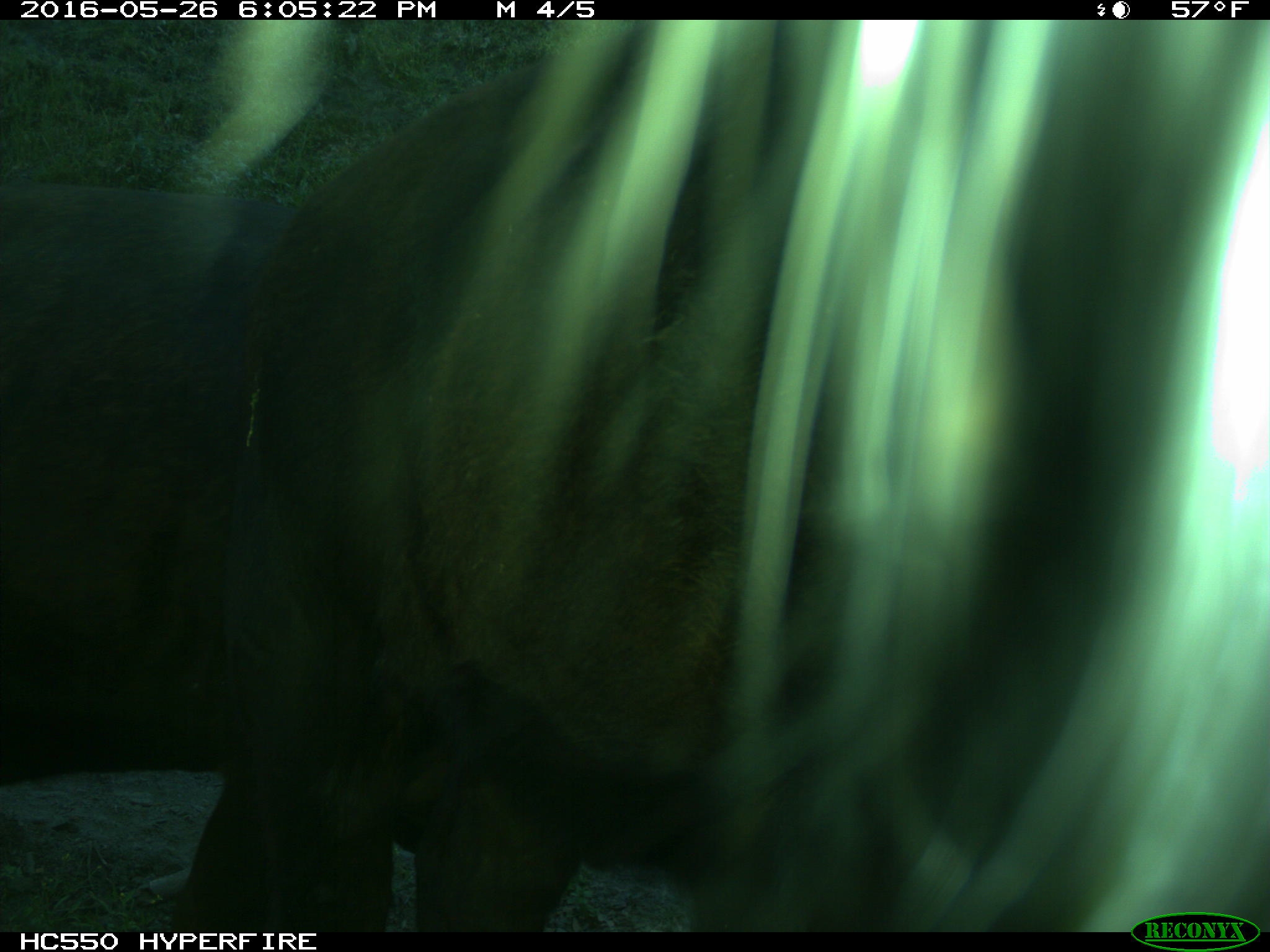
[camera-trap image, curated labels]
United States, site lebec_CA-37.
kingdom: Animalia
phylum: Chordata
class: Mammalia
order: Artiodactyla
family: Bovidae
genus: Bos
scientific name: Bos taurus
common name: domestic cow